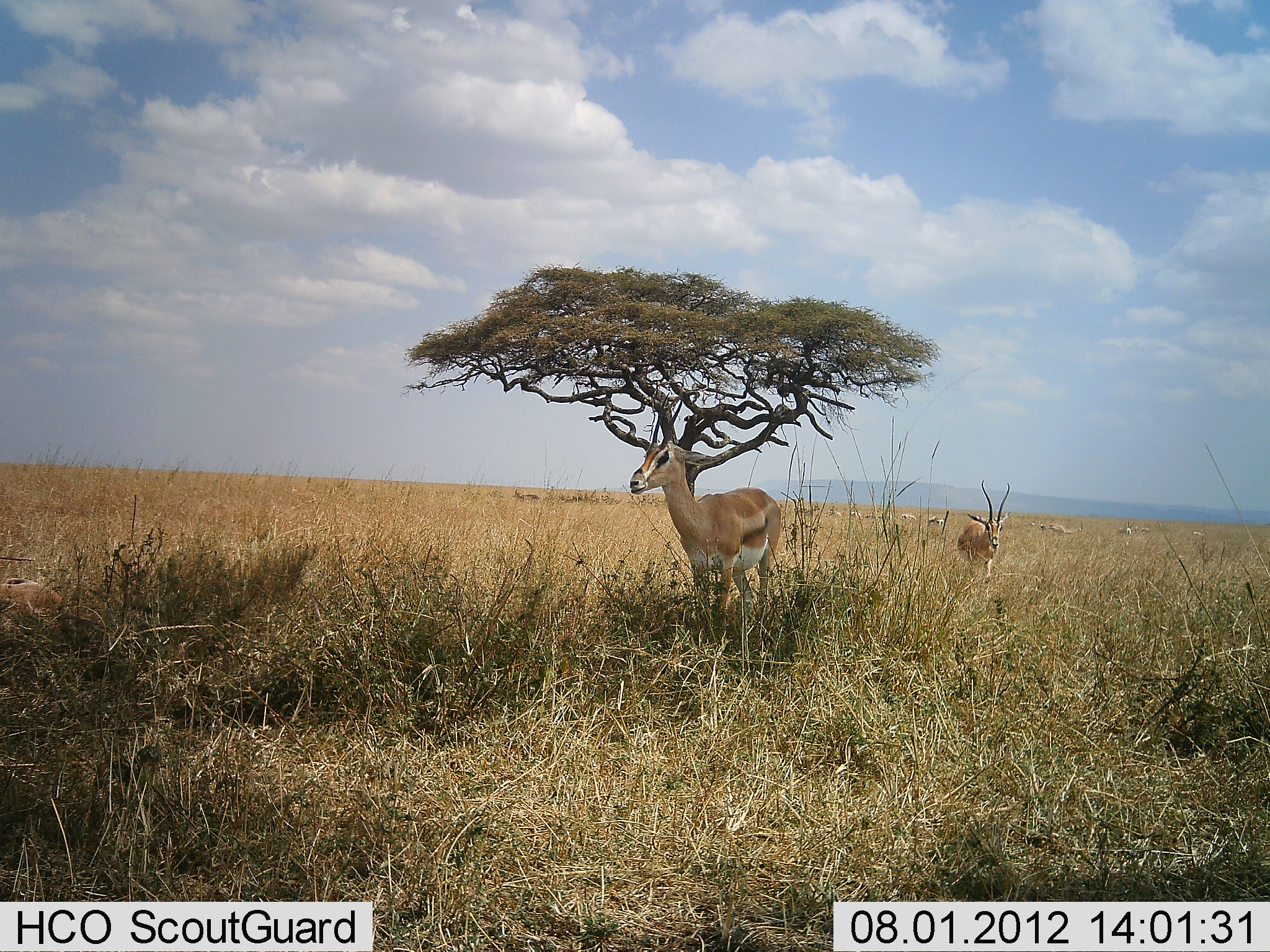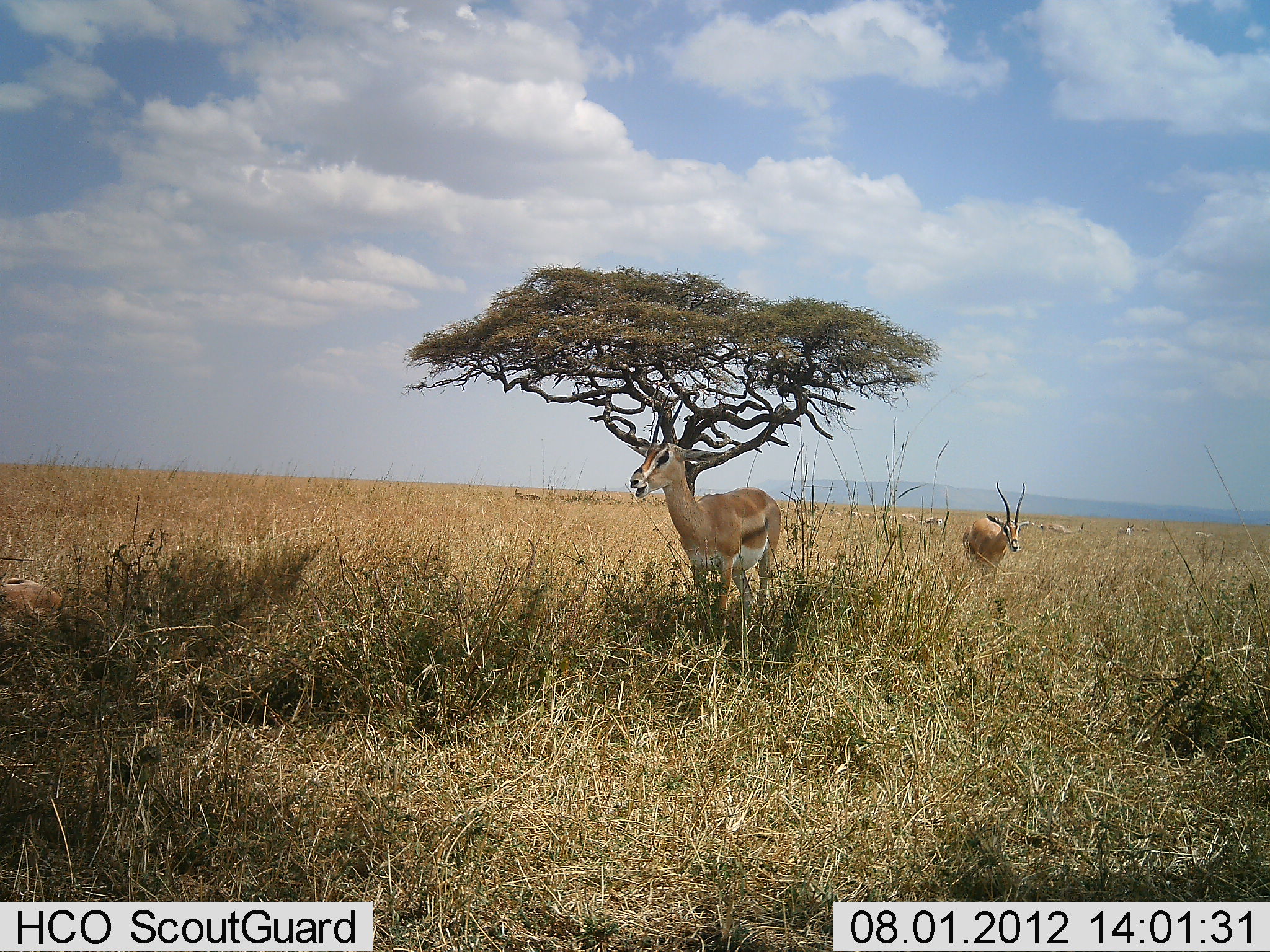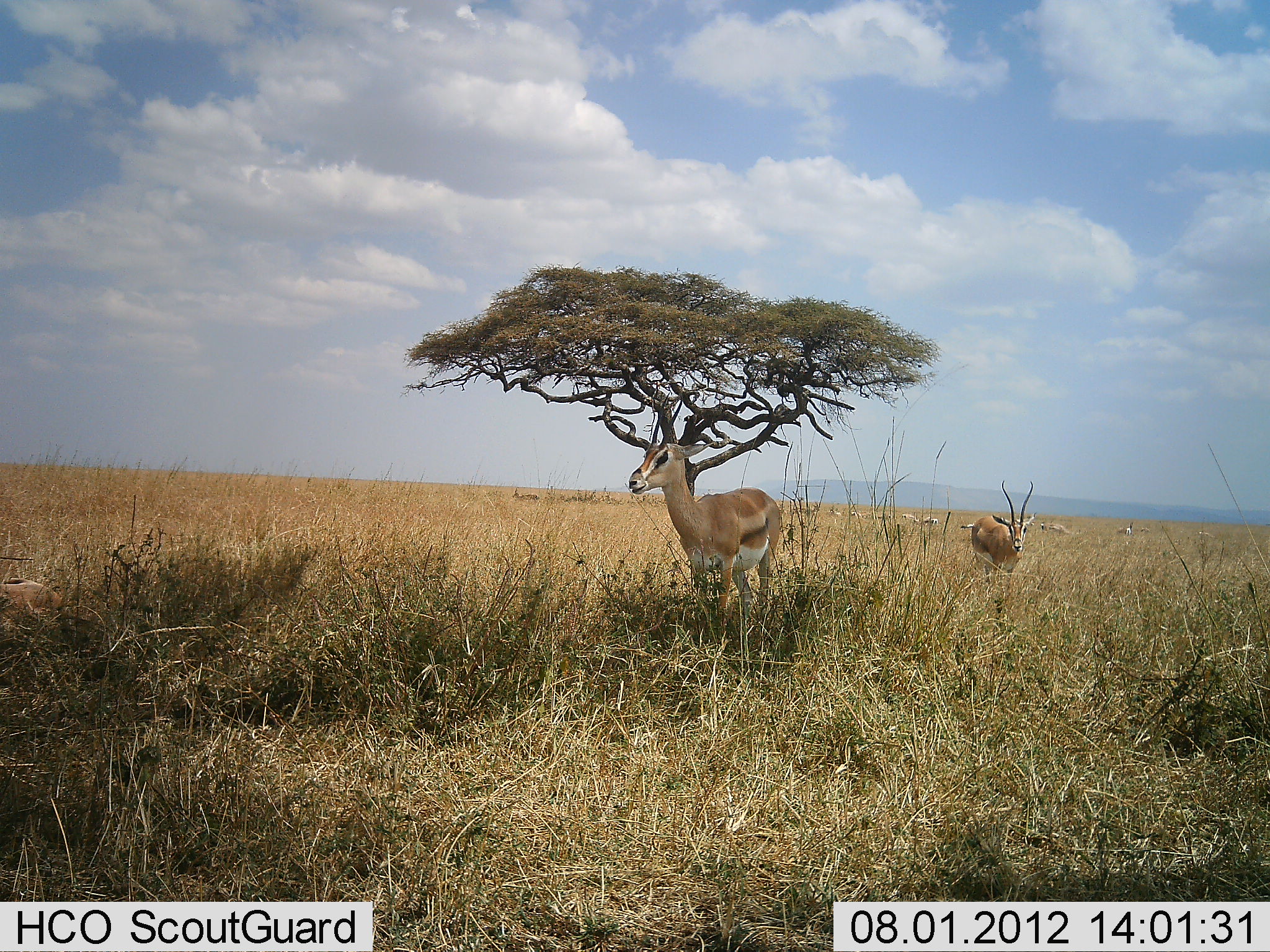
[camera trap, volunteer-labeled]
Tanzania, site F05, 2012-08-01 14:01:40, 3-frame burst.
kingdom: Animalia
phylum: Chordata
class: Mammalia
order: Artiodactyla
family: Bovidae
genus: Nanger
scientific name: Nanger granti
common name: grant's gazelle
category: gazellegrants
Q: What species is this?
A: Gazellegrants (grant's gazelle) (Nanger granti).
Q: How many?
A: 2.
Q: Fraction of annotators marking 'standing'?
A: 73%.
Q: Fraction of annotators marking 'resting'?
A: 9%.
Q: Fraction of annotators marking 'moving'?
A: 64%.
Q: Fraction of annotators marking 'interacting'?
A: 0%.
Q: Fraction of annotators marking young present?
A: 0%.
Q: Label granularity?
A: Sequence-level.